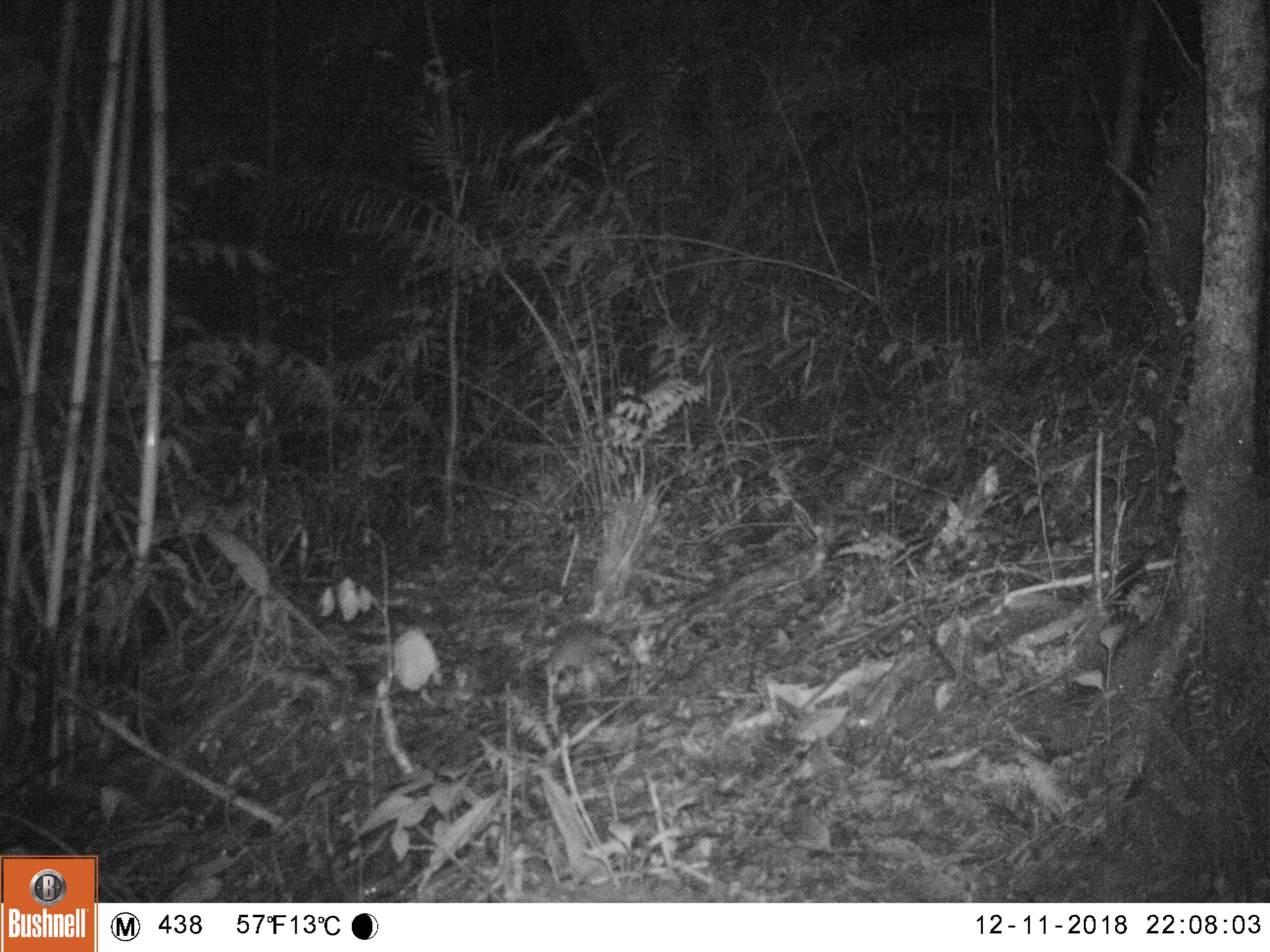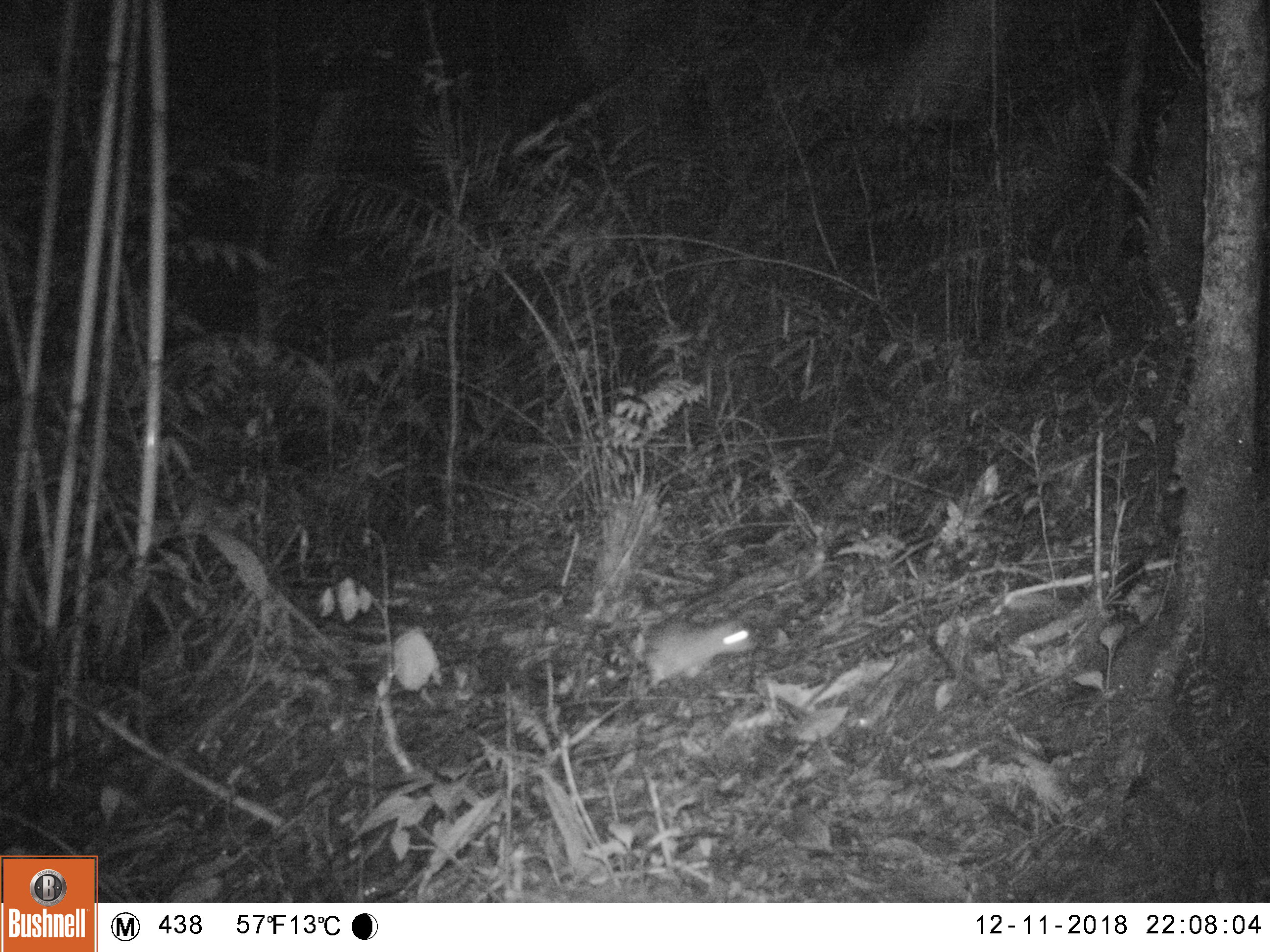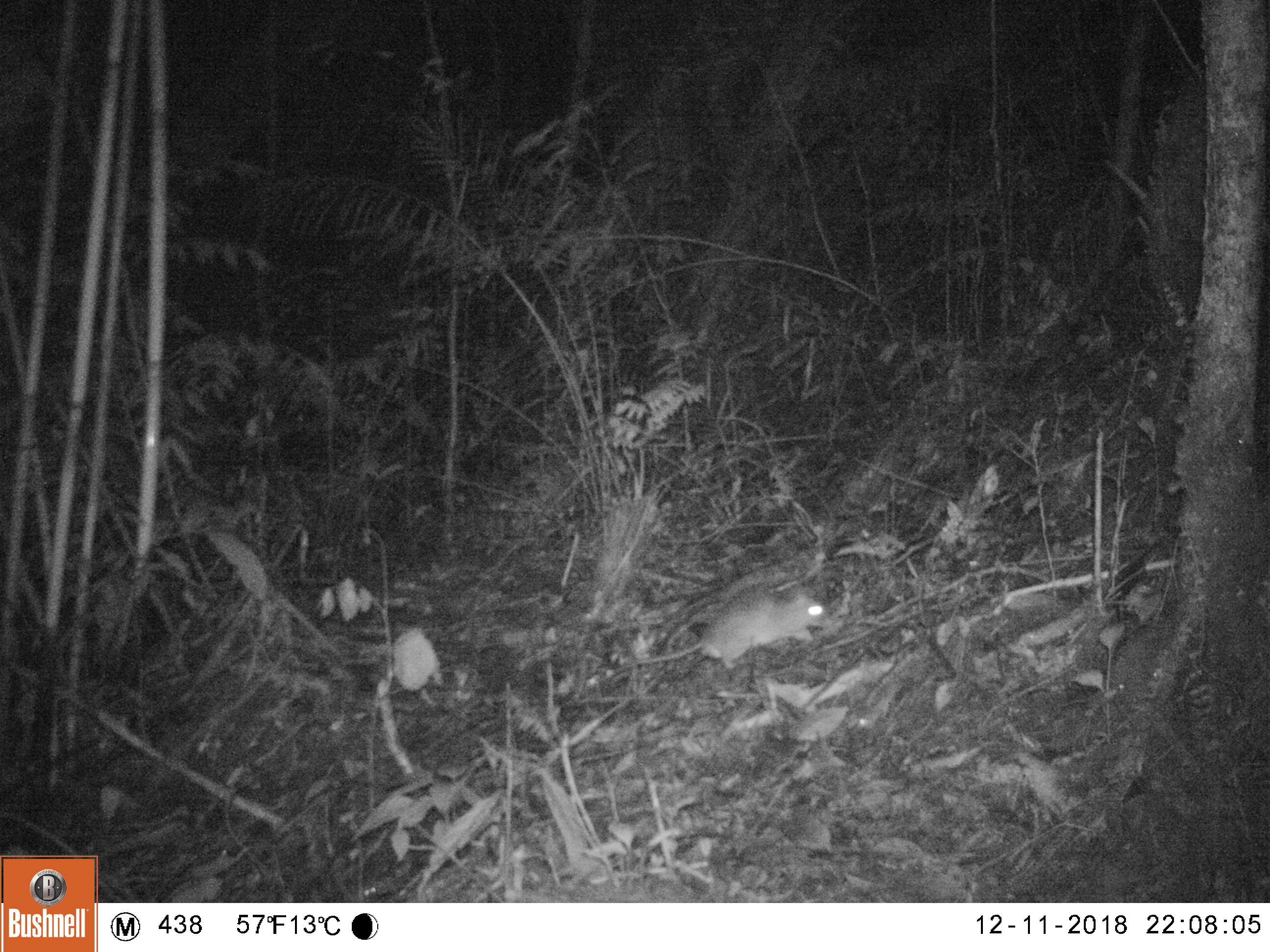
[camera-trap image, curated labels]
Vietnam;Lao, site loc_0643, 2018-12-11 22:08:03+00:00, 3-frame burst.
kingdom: Animalia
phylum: Chordata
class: Mammalia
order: Rodentia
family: Muridae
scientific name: Muridae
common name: old-world mice and rats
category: unidentified murid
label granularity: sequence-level